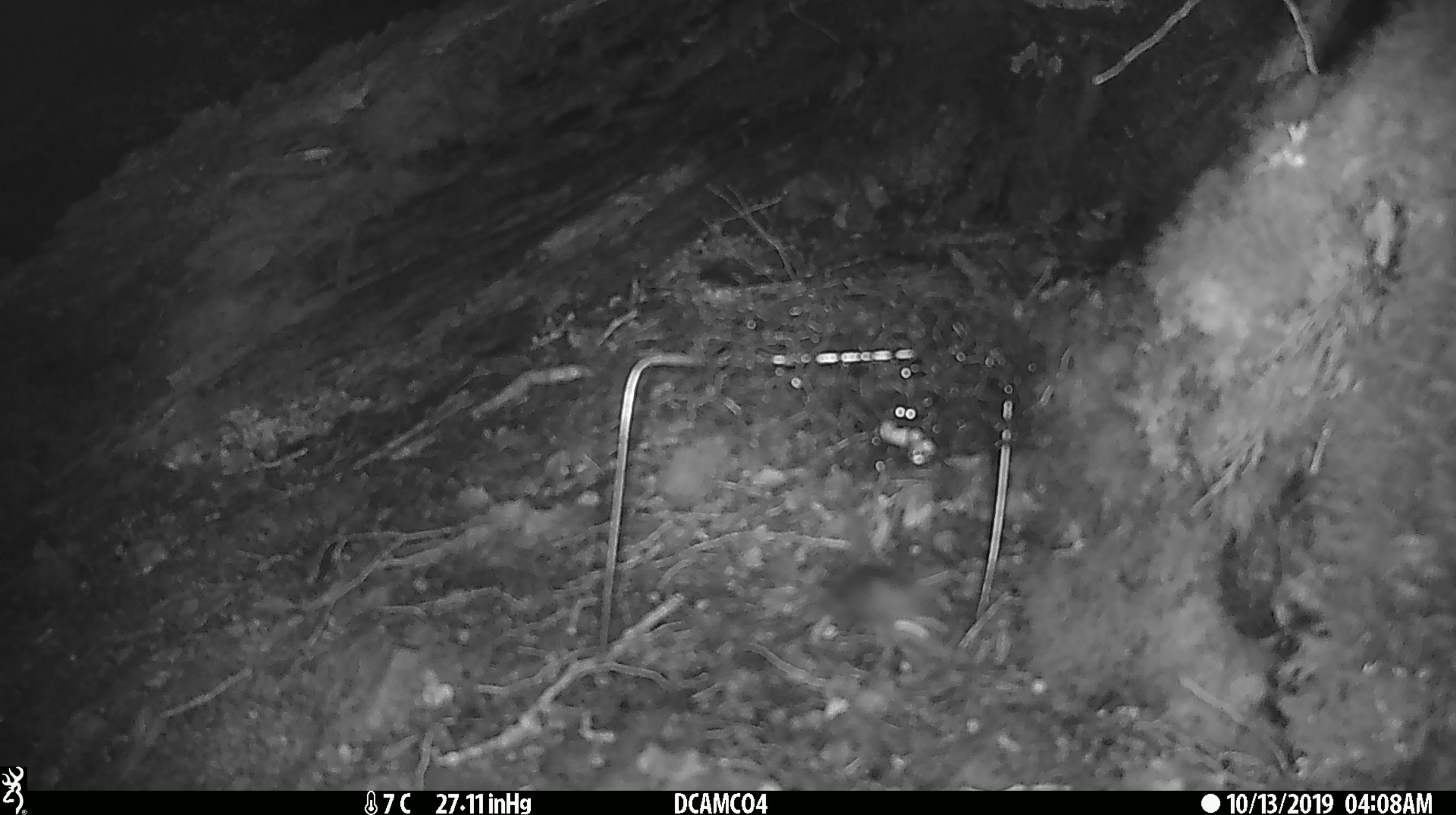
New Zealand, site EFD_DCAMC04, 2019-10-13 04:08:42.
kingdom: Animalia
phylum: Chordata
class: Mammalia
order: Rodentia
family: Muridae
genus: Mus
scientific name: Mus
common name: mouse